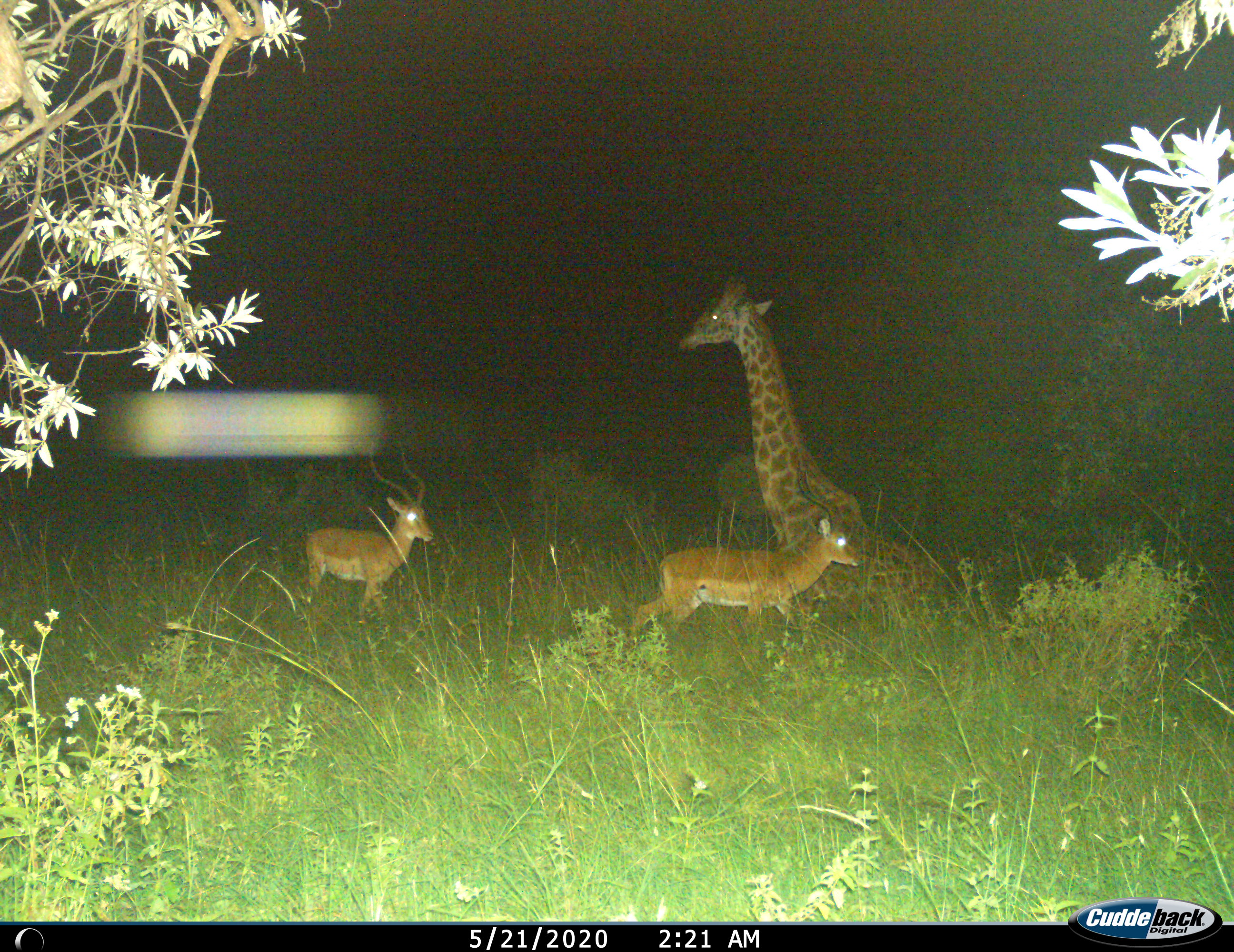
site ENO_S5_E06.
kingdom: Animalia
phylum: Chordata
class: Mammalia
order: Artiodactyla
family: Giraffidae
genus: Giraffa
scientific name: Giraffa camelopardalis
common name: giraffe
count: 1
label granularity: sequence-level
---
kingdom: Animalia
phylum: Chordata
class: Mammalia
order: Artiodactyla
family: Bovidae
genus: Aepyceros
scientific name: Aepyceros melampus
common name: impala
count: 2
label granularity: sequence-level